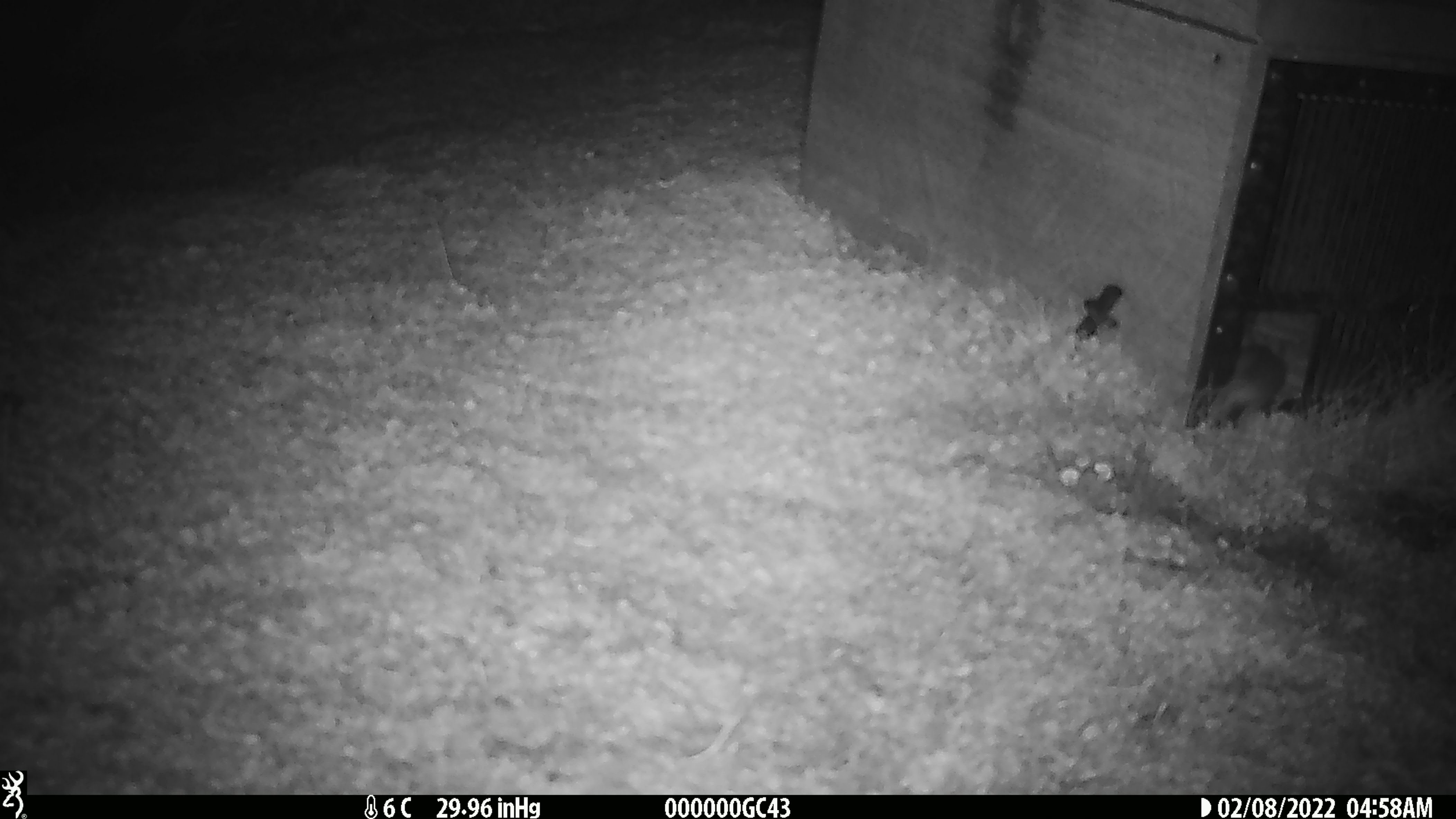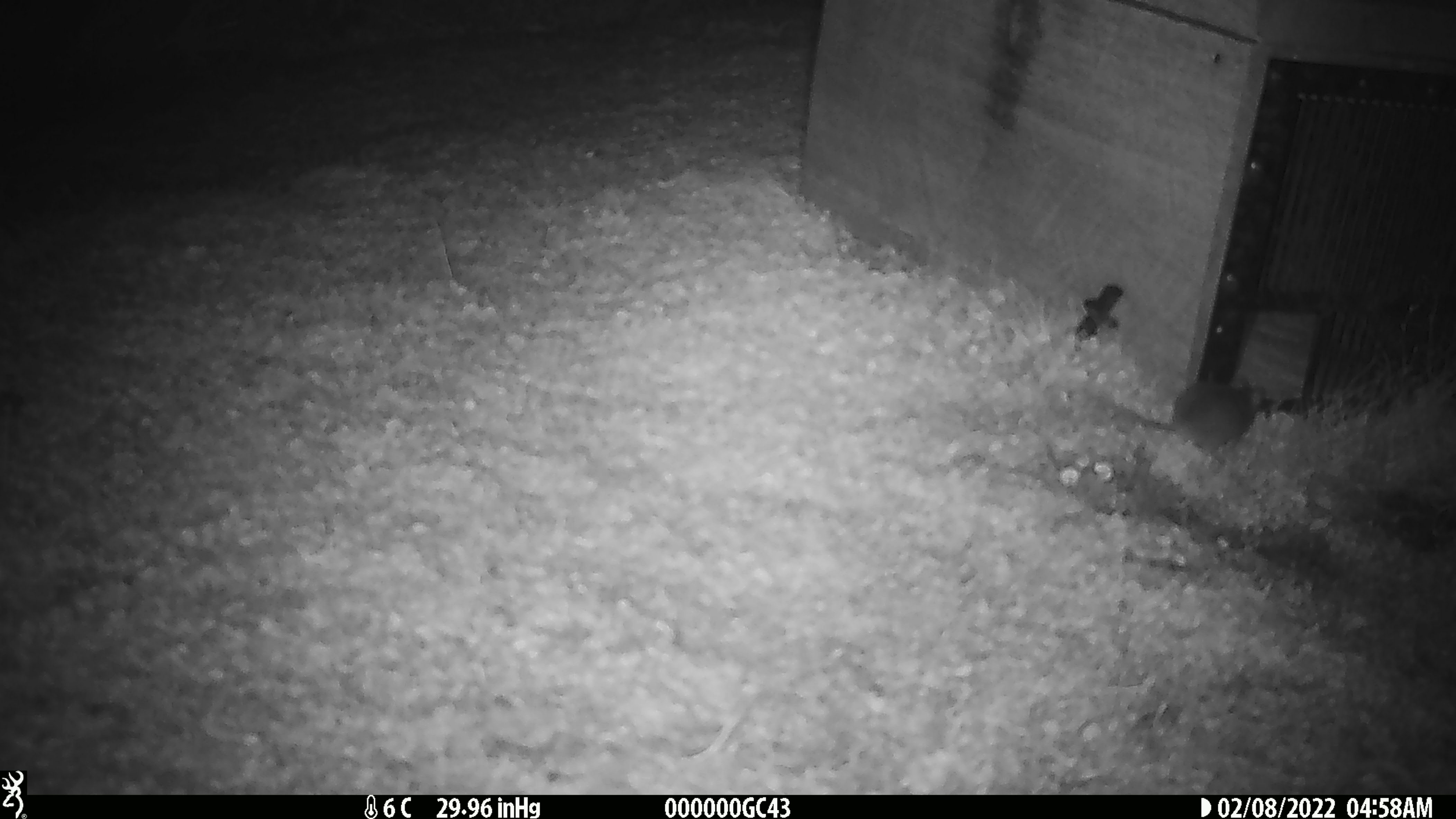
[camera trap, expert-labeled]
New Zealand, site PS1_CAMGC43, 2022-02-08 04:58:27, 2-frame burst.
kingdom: Animalia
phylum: Chordata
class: Mammalia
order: Rodentia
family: Muridae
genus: Mus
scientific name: Mus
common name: mouse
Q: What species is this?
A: Mouse (Mus).